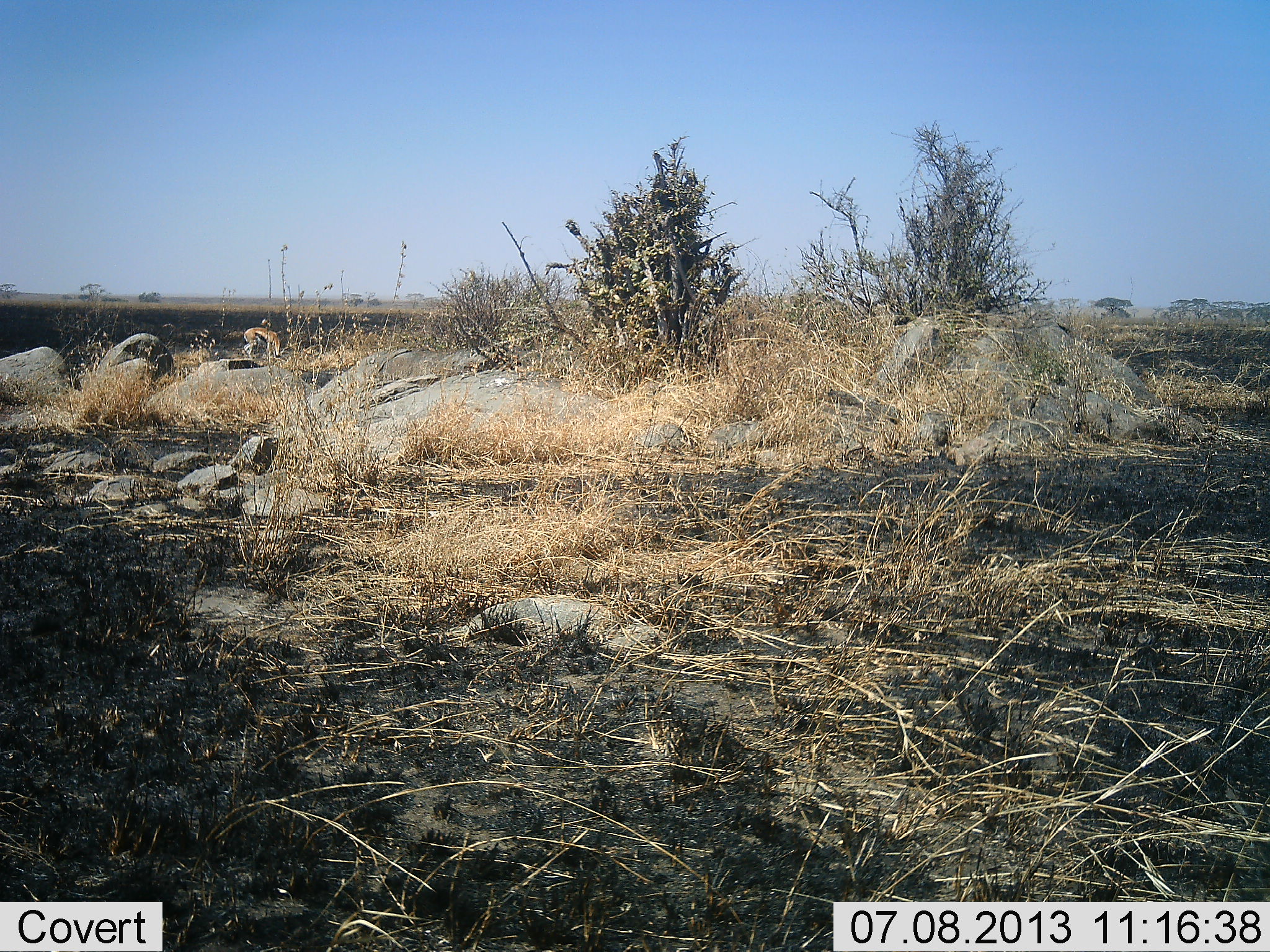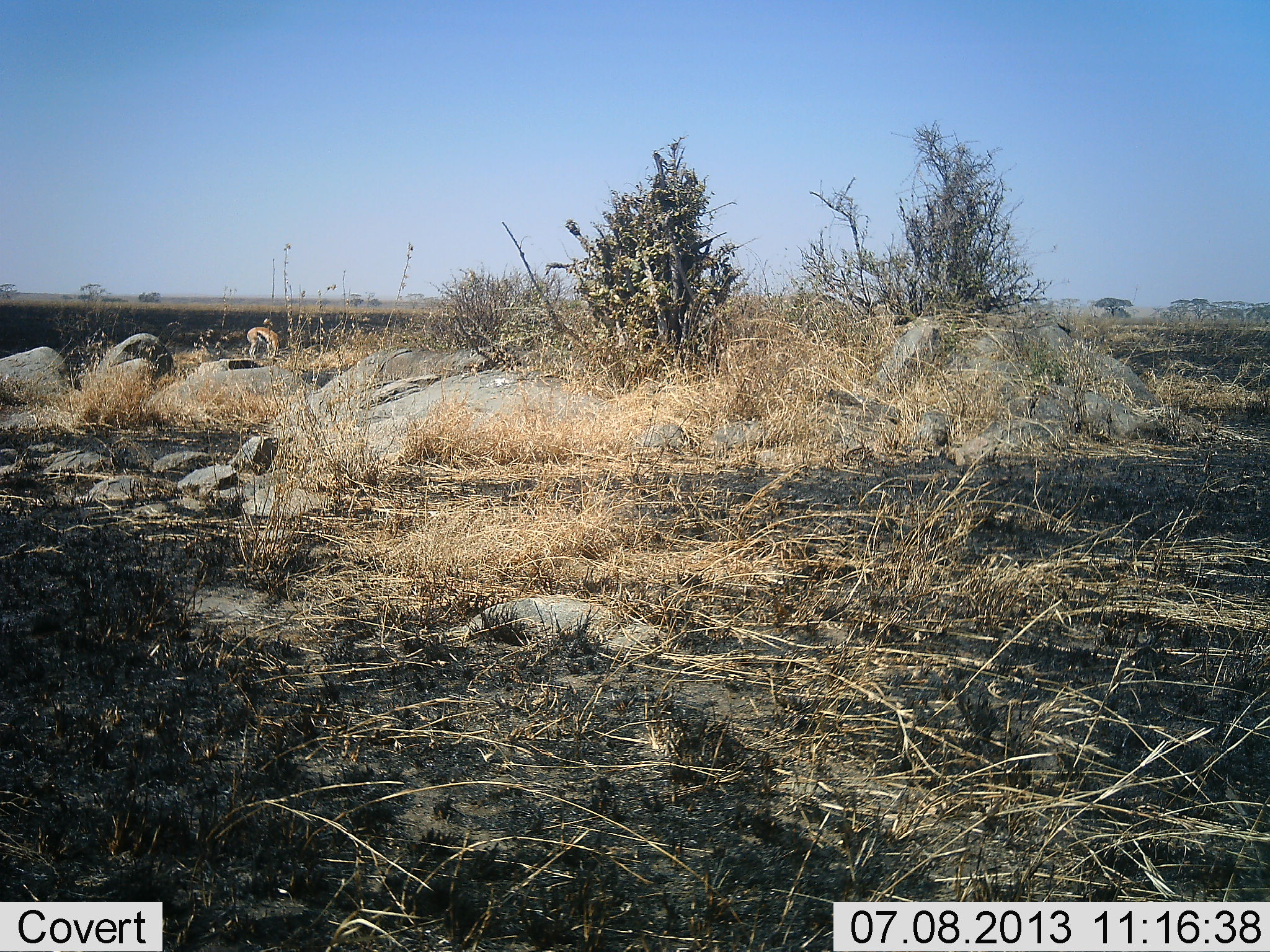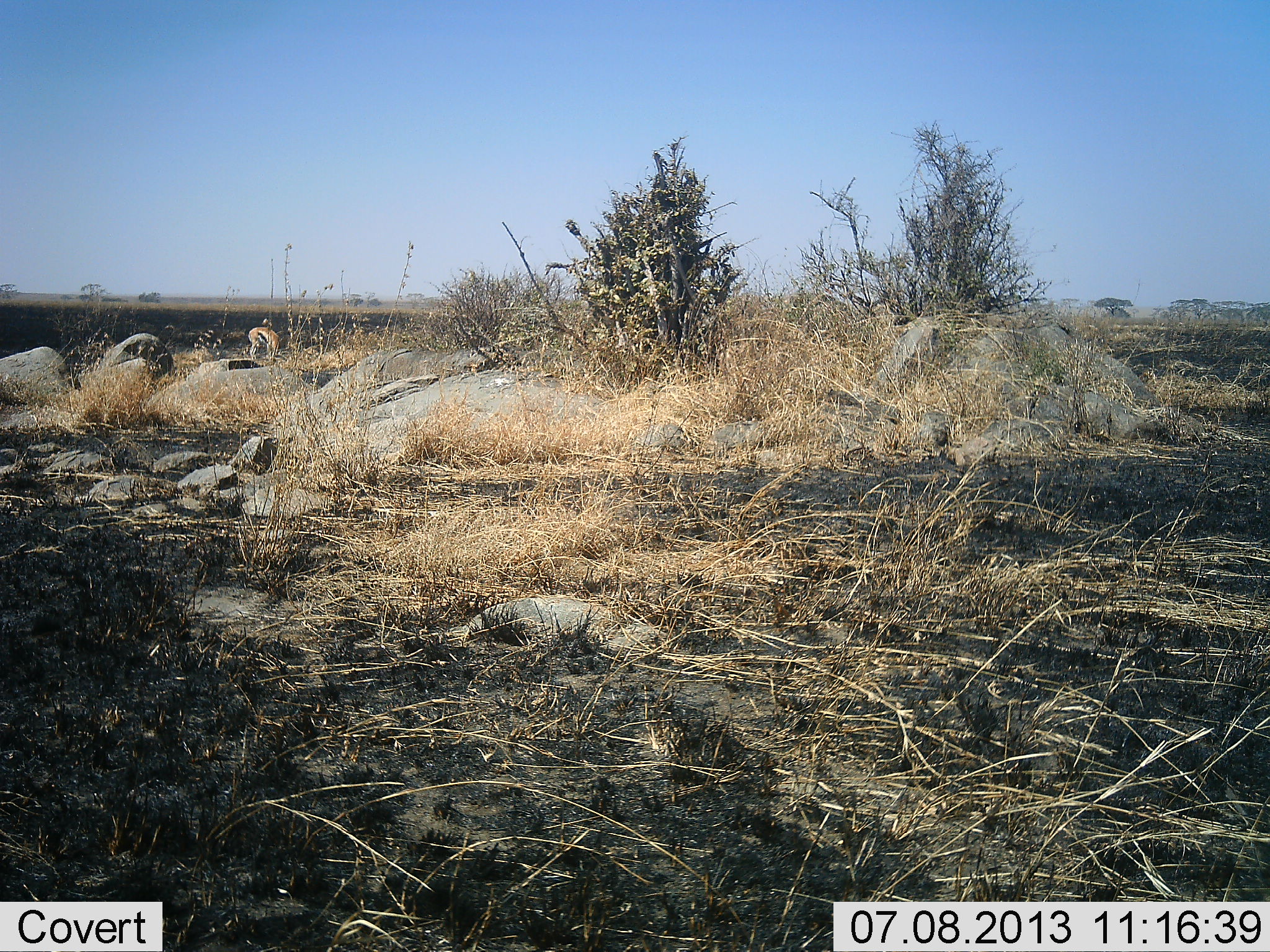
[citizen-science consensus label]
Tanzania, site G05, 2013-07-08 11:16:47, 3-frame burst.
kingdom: Animalia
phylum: Chordata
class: Mammalia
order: Artiodactyla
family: Bovidae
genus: Eudorcas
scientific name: Eudorcas thomsonii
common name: thomson's gazelle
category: gazellethomsons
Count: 1.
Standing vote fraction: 0%.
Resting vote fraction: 0%.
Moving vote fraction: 0%.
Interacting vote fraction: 0%.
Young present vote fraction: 0%.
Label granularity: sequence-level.